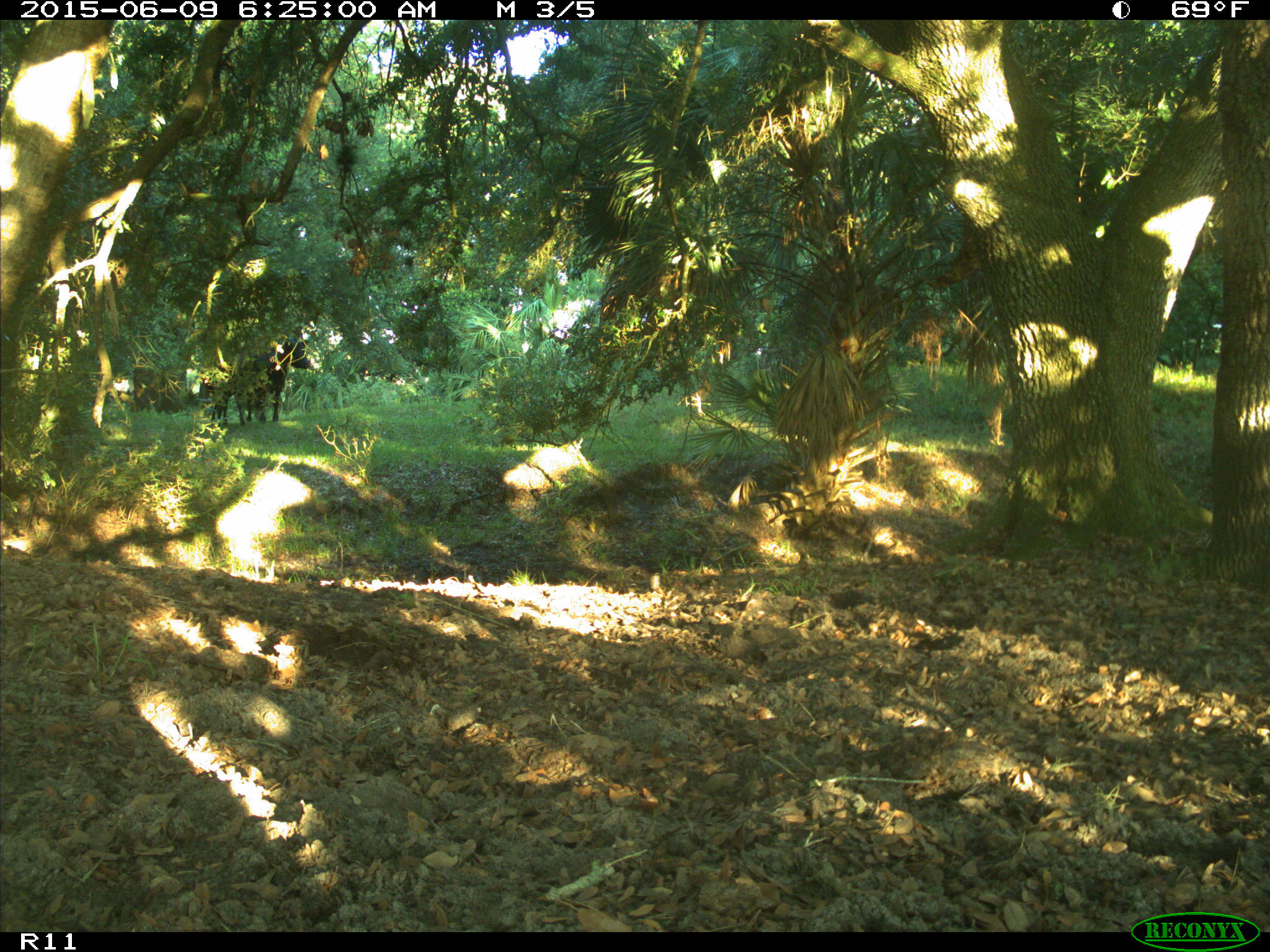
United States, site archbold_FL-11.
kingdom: Animalia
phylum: Chordata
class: Mammalia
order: Artiodactyla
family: Bovidae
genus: Bos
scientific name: Bos taurus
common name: domestic cow